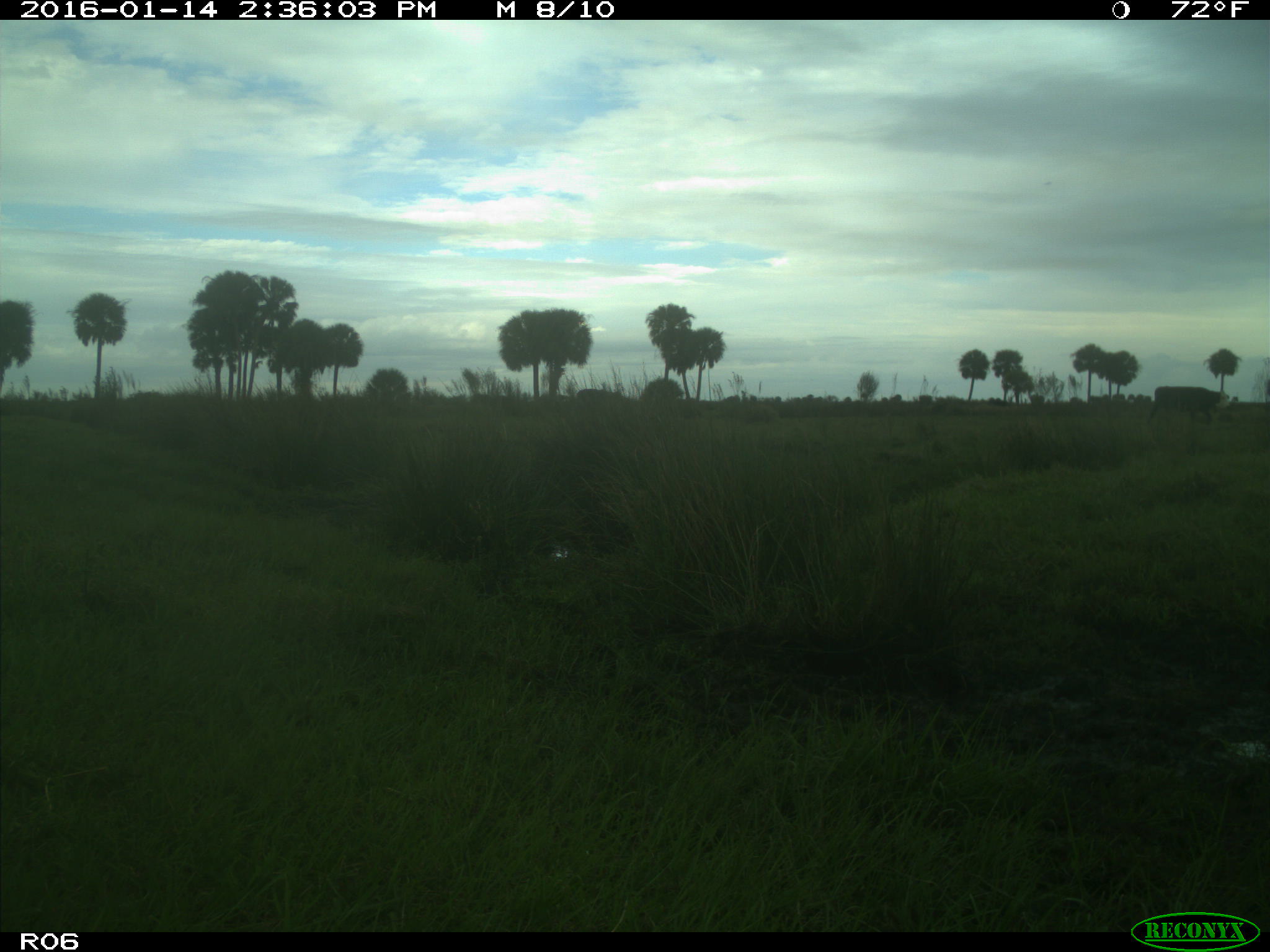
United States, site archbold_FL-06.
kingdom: Animalia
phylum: Chordata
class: Mammalia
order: Artiodactyla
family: Bovidae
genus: Bos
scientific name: Bos taurus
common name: domestic cow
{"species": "Bos taurus (domestic cow)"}